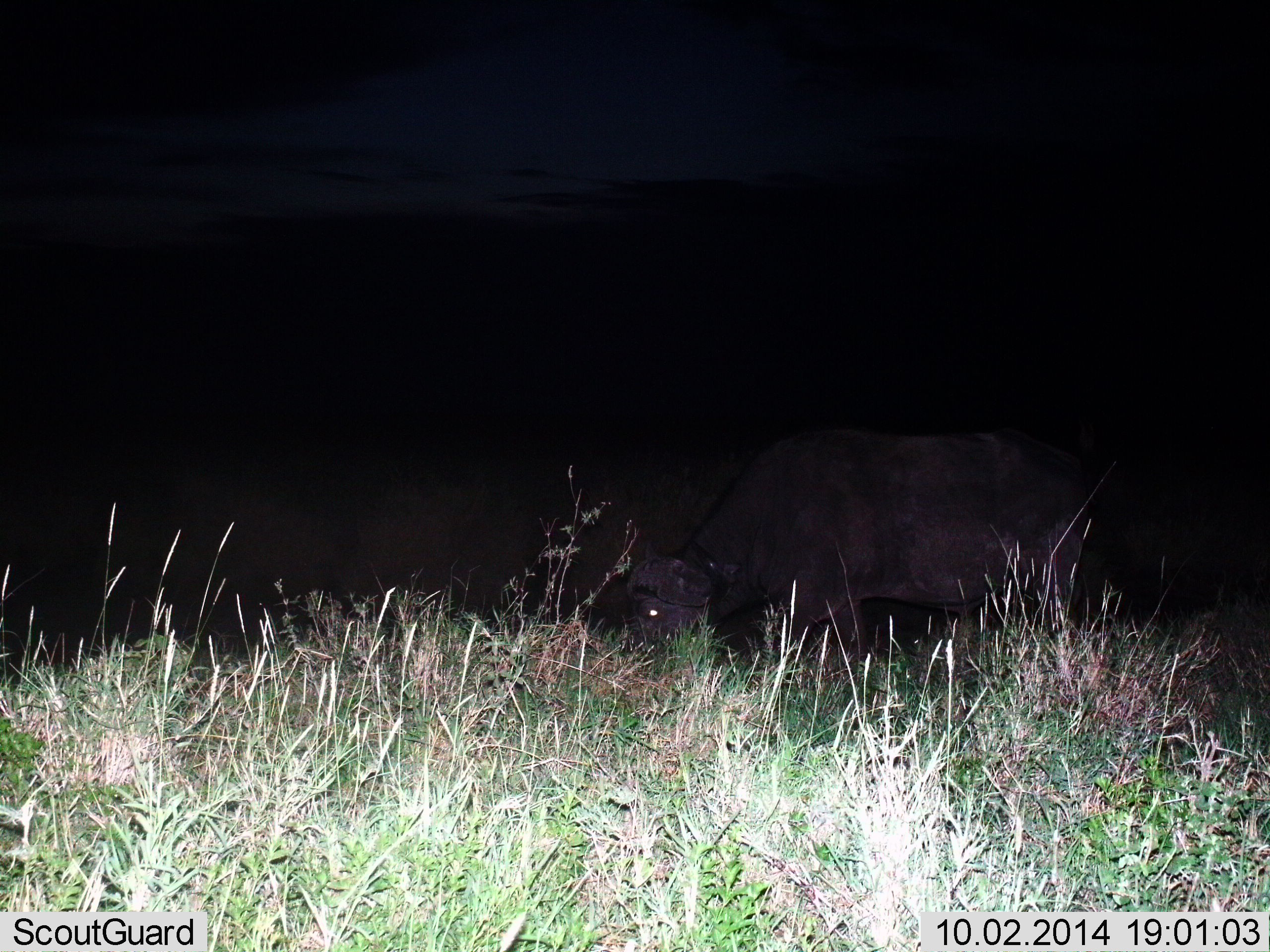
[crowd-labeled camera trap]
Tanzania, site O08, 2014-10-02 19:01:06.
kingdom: Animalia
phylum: Chordata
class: Mammalia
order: Artiodactyla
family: Bovidae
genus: Syncerus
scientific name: Syncerus caffer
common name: cape buffalo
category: buffalo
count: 1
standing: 20%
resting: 0%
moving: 10%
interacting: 0%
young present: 0%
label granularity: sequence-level